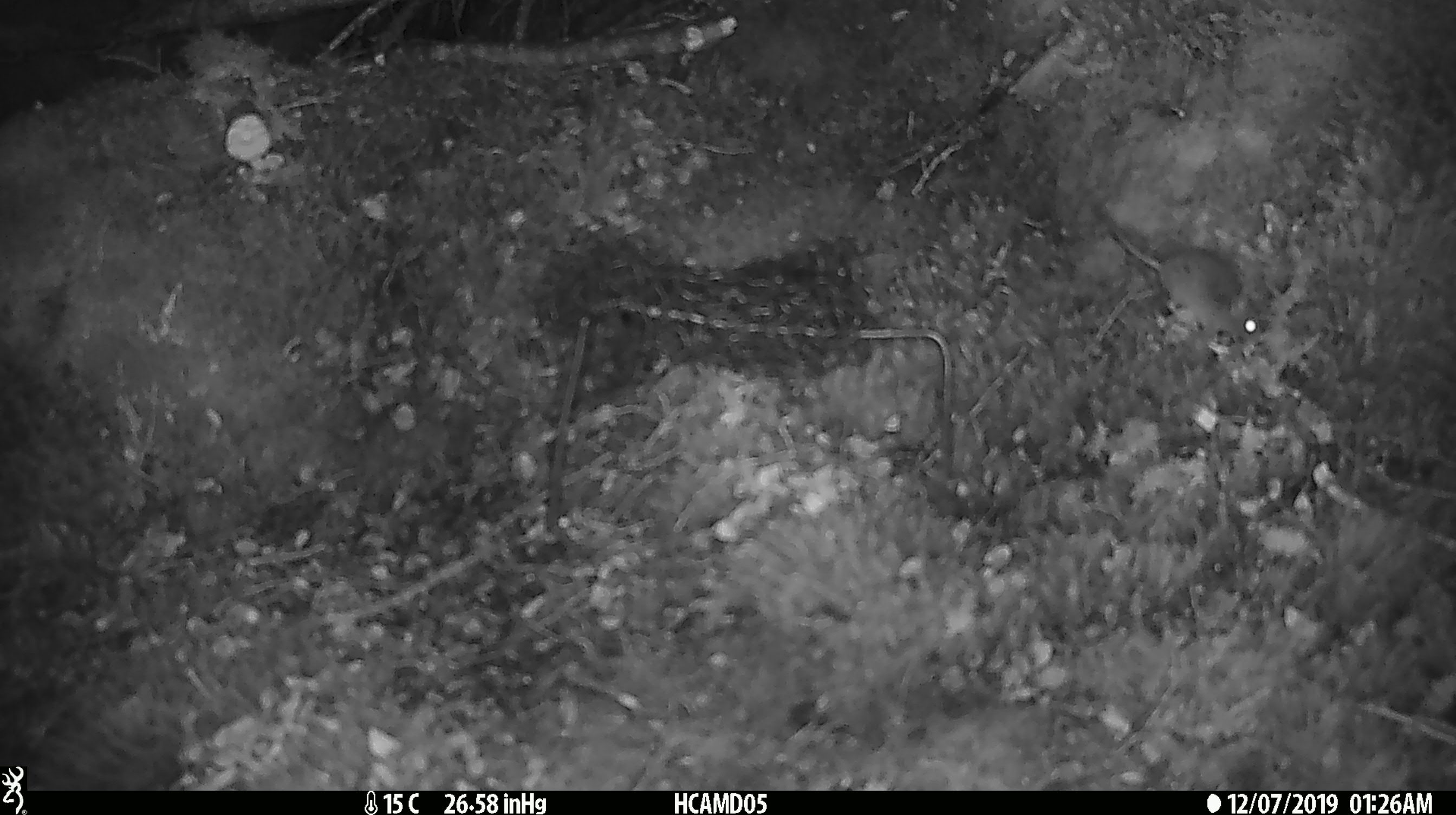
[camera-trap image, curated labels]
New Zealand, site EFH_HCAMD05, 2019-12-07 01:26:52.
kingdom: Animalia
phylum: Chordata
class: Mammalia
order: Rodentia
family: Muridae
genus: Mus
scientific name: Mus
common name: mouse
Mouse (Mus).